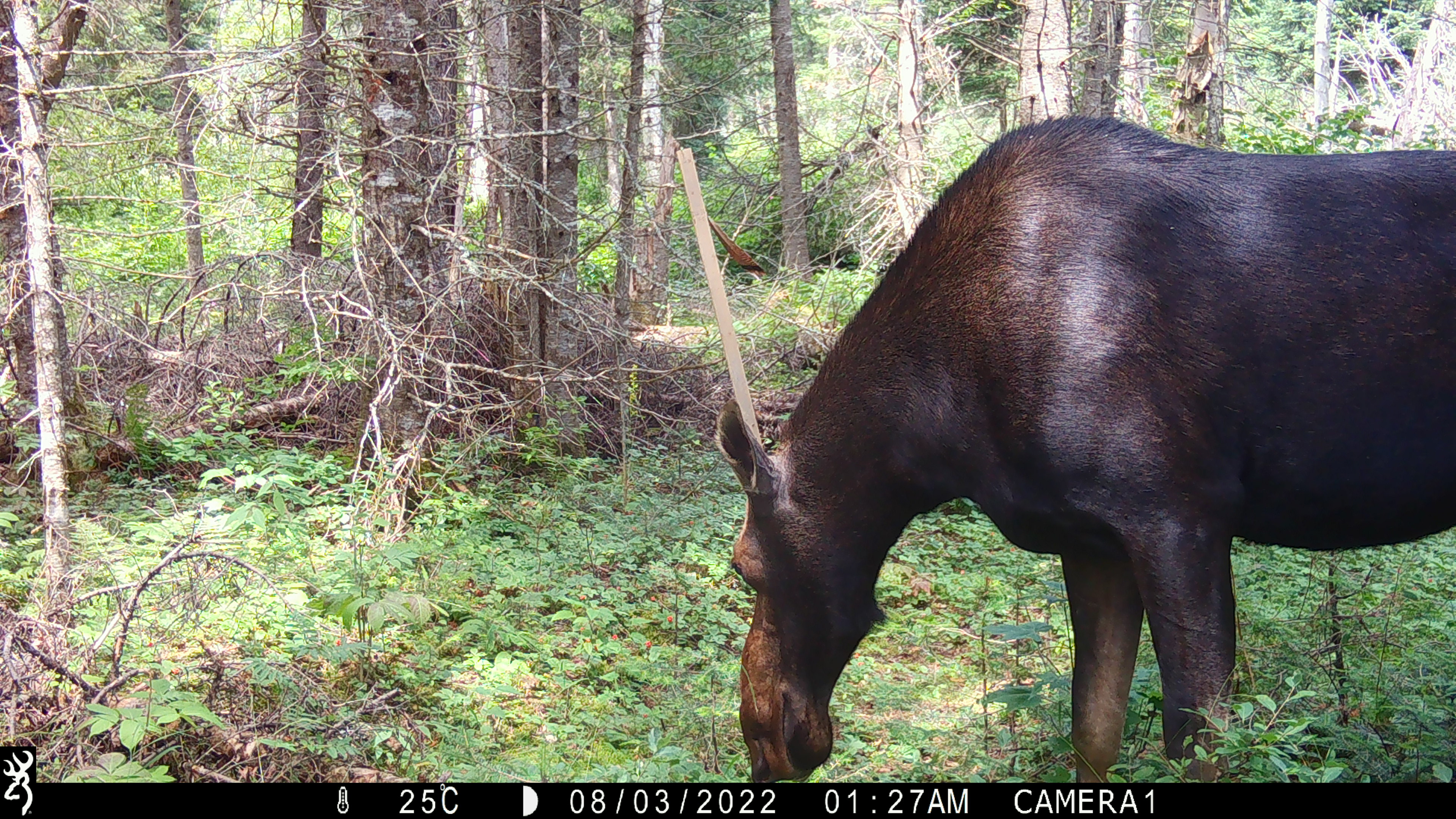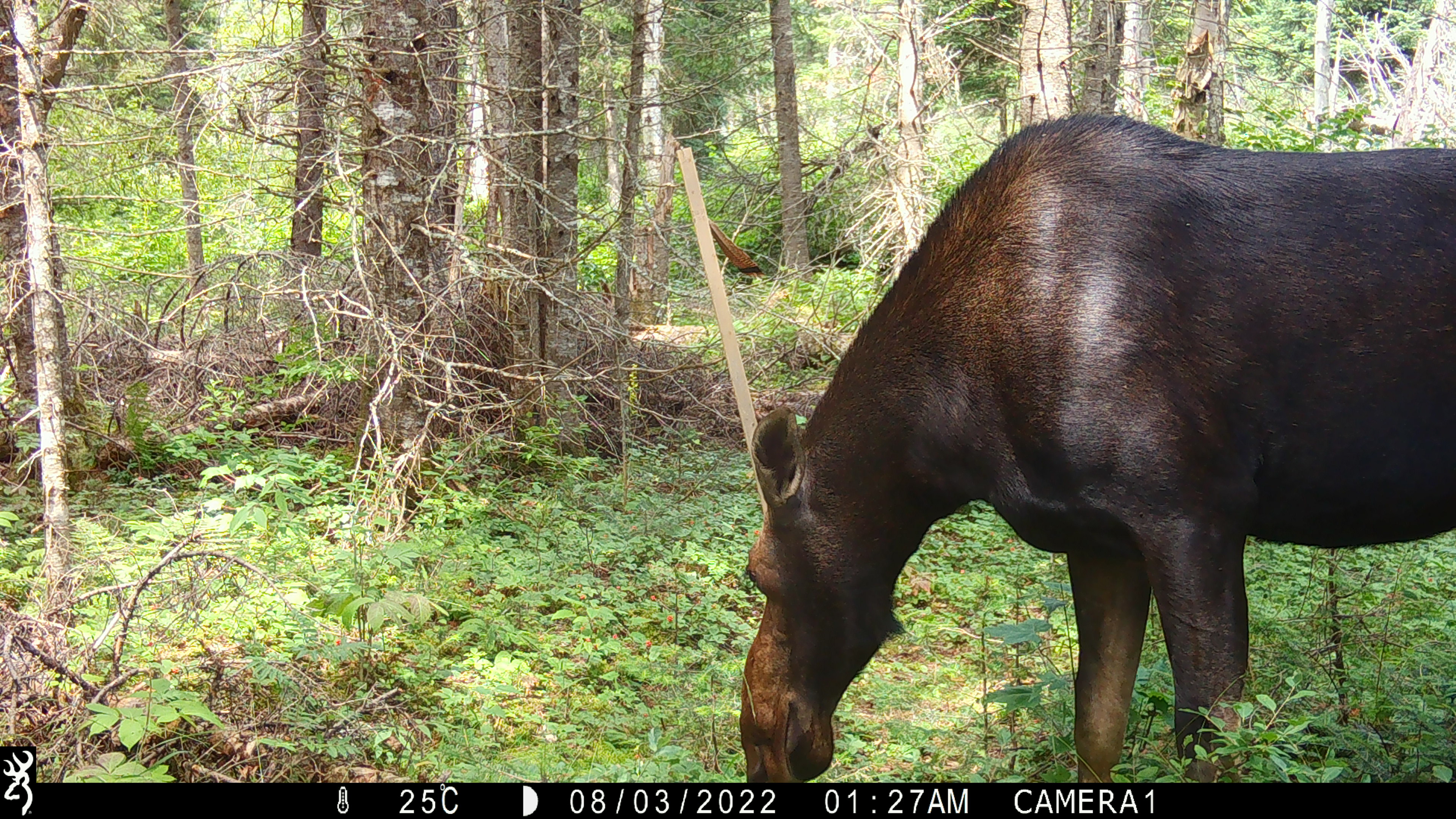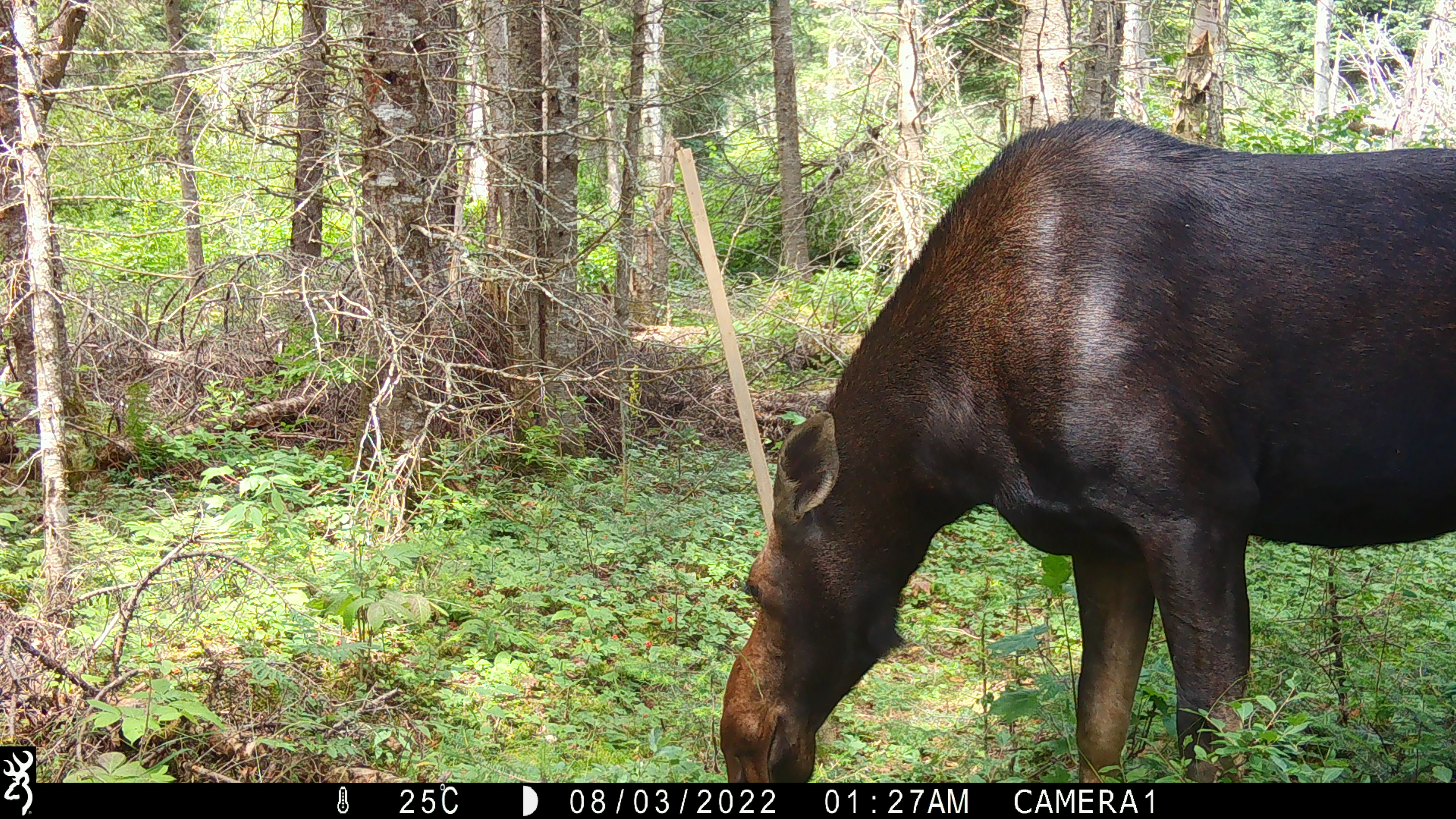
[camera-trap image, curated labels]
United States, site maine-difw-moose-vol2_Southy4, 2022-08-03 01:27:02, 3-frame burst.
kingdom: Animalia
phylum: Chordata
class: Mammalia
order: Artiodactyla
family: Cervidae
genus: Alces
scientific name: Alces alces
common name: moose